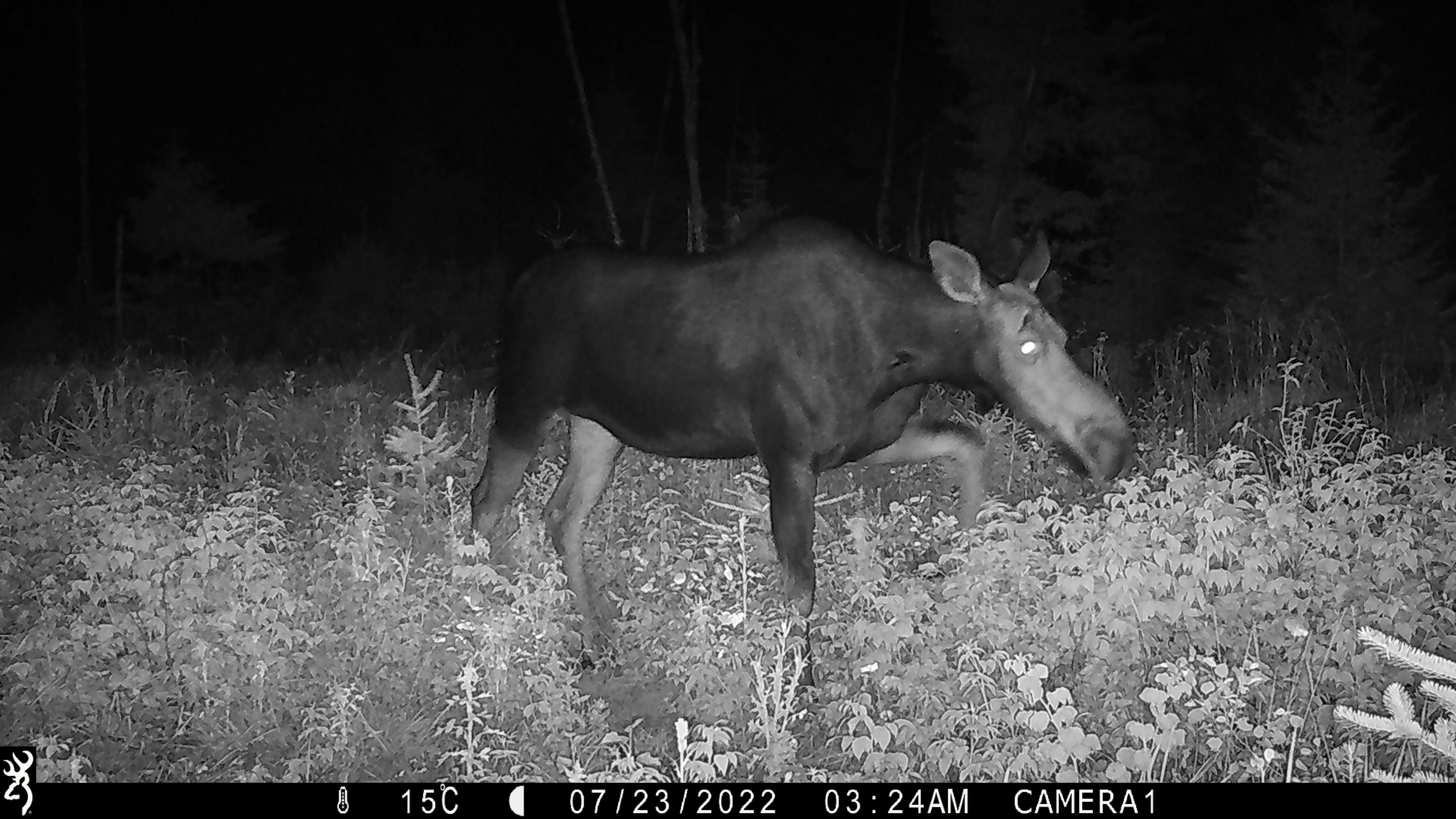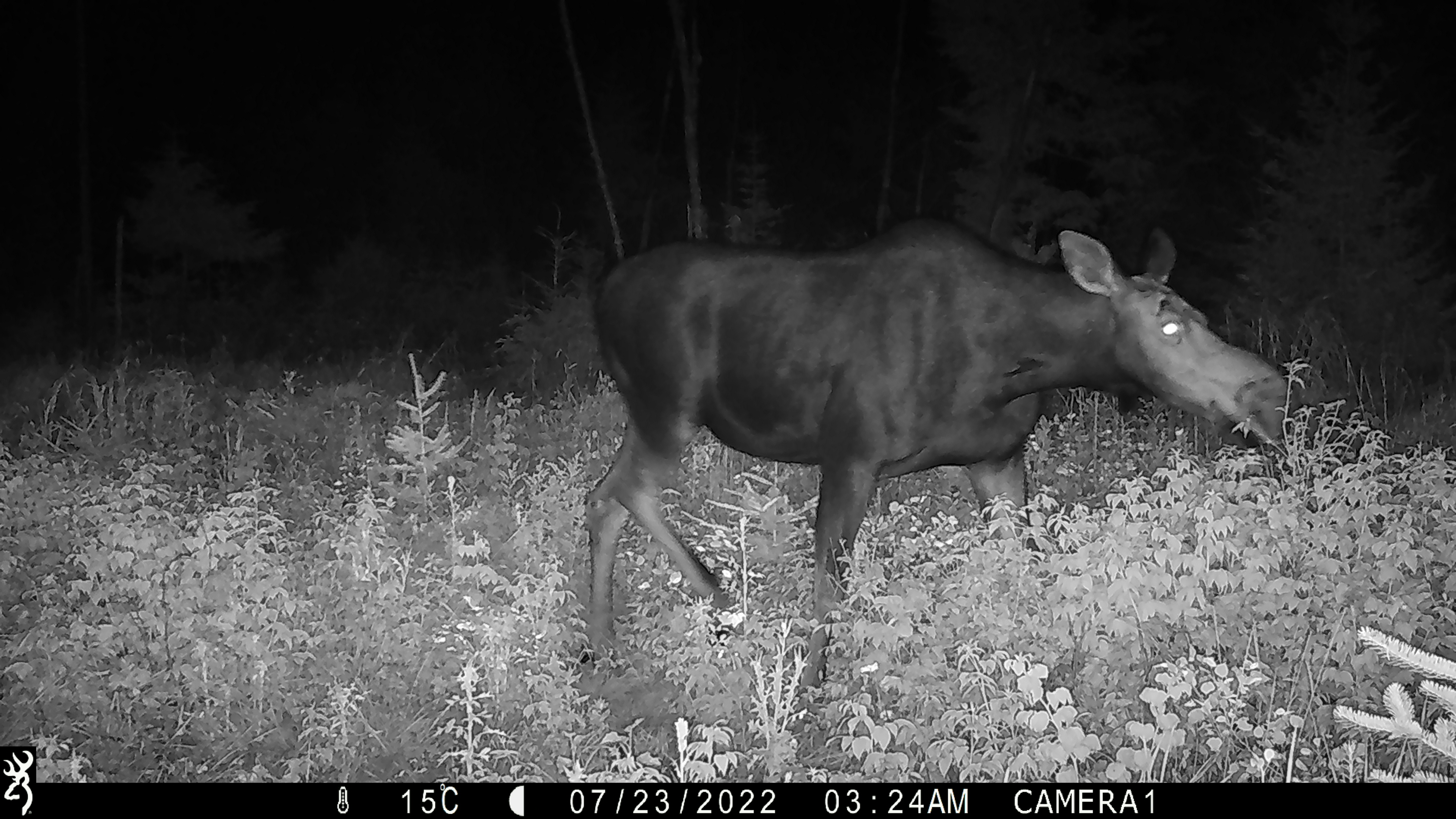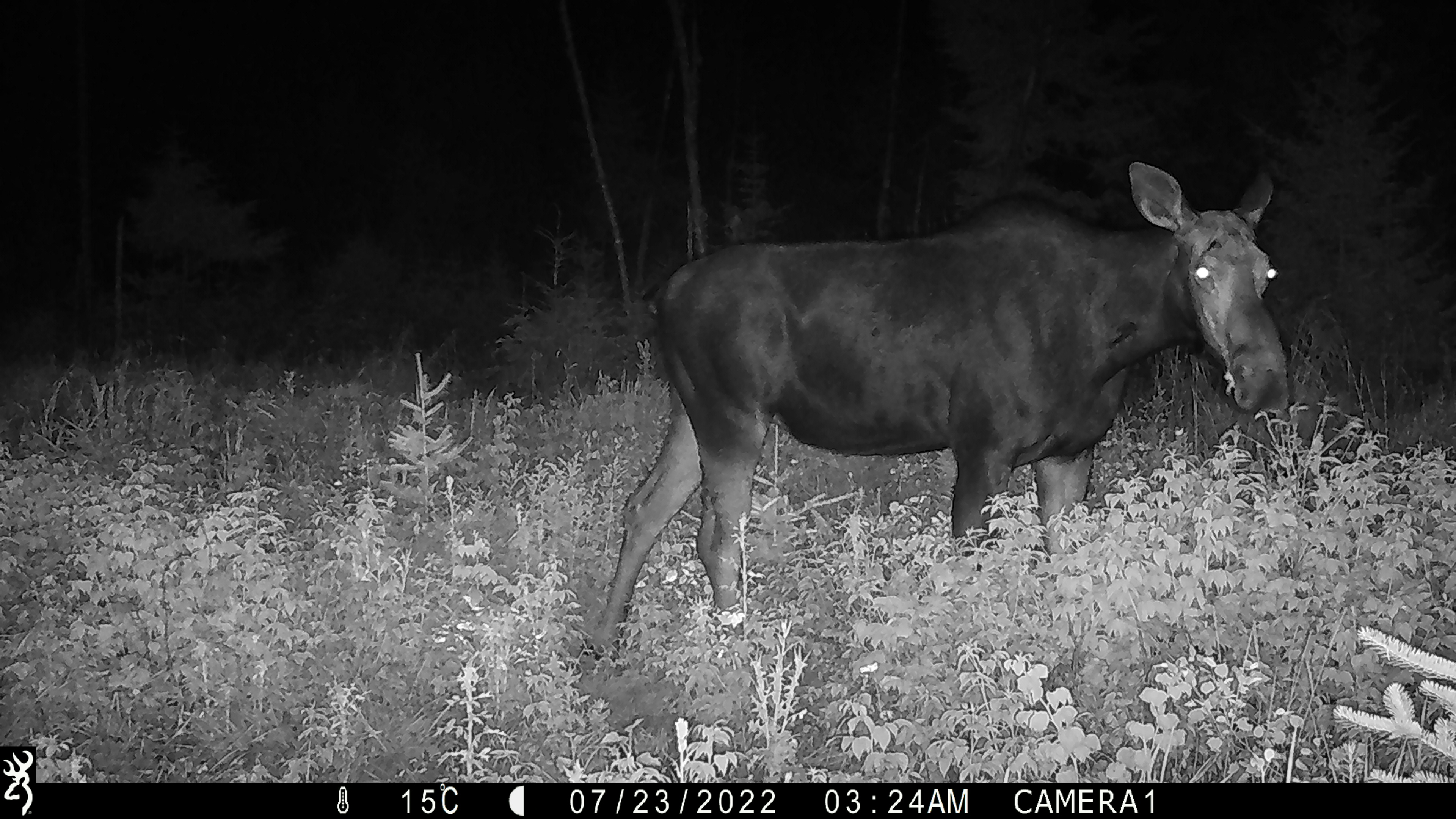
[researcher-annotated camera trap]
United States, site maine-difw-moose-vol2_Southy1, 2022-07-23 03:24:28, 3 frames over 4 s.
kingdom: Animalia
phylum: Chordata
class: Mammalia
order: Artiodactyla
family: Cervidae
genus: Alces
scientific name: Alces alces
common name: moose